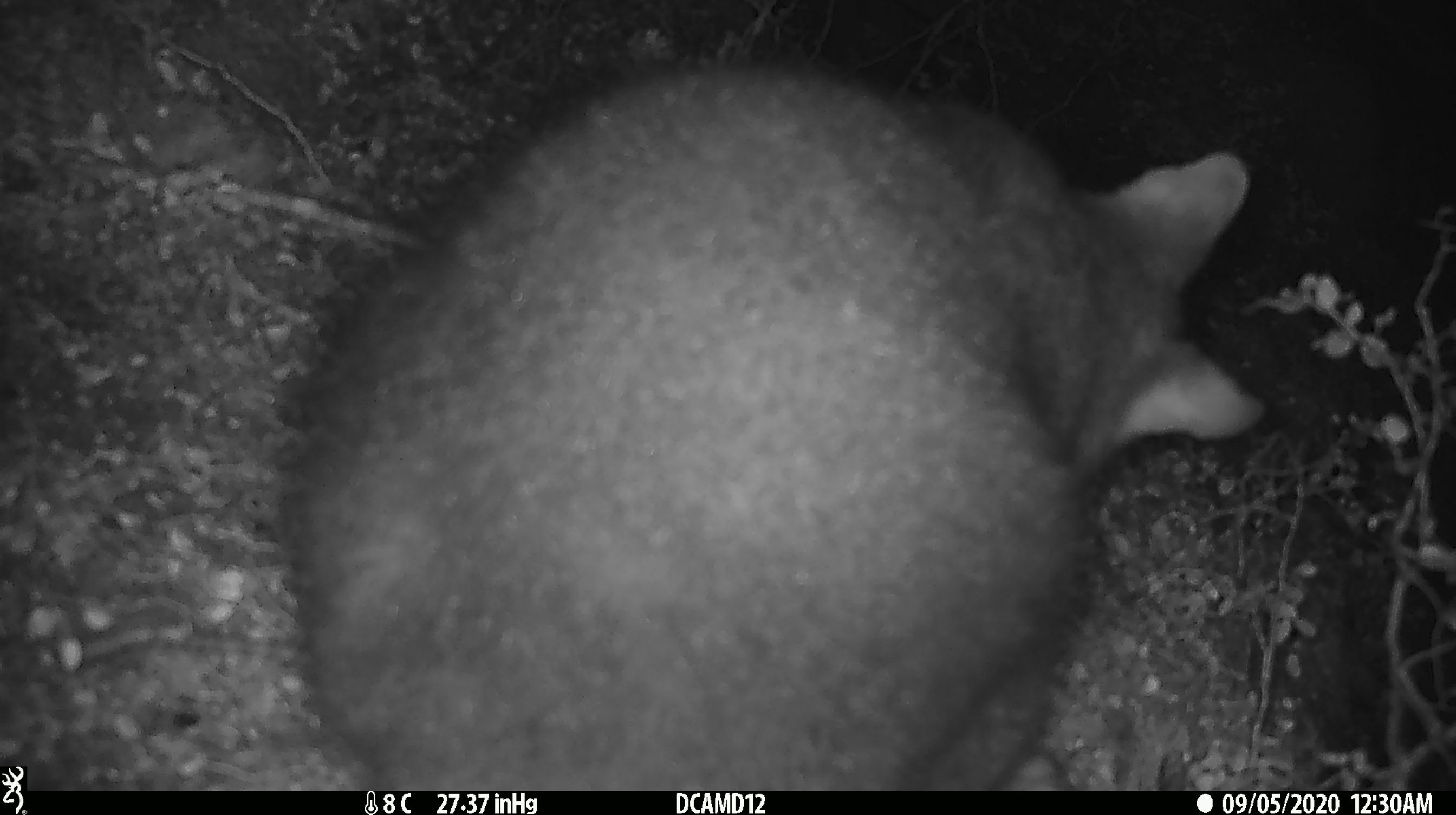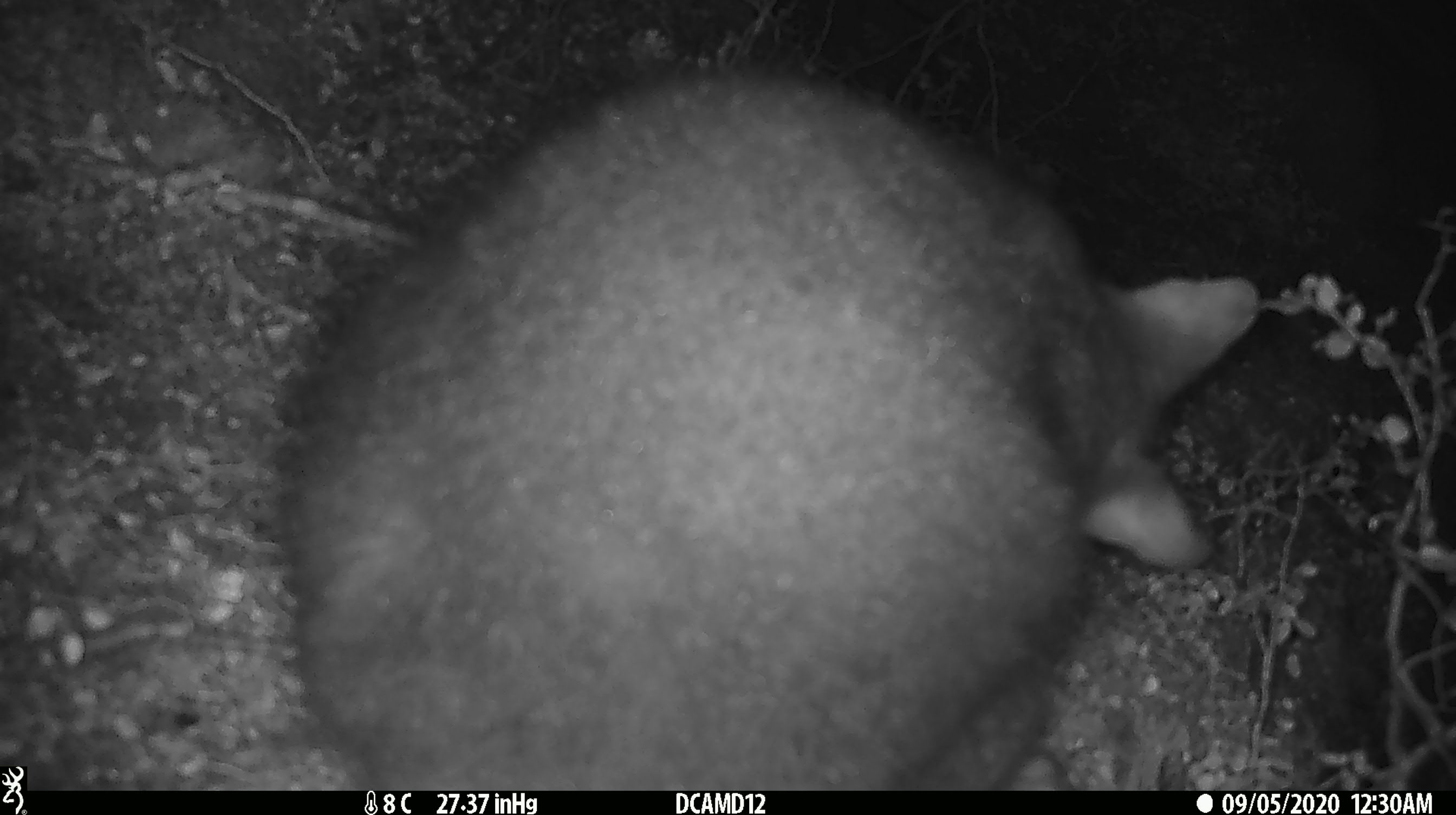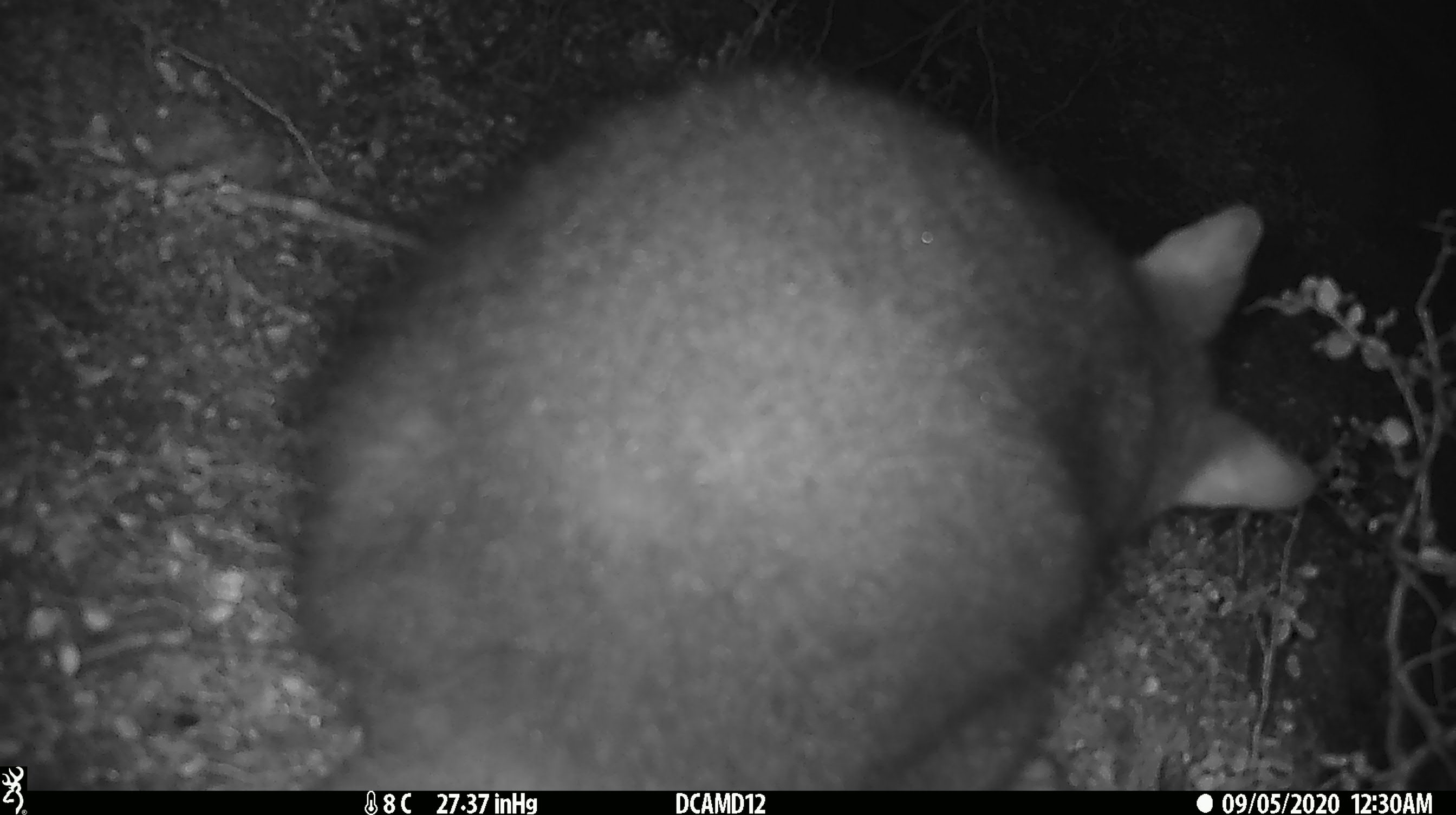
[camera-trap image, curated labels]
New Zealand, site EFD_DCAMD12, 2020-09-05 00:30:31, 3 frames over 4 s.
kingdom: Animalia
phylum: Chordata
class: Mammalia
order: Diprotodontia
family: Phalangeridae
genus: Trichosurus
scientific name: Trichosurus vulpecula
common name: common brushtail possum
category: possum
Possum (common brushtail possum) (Trichosurus vulpecula).